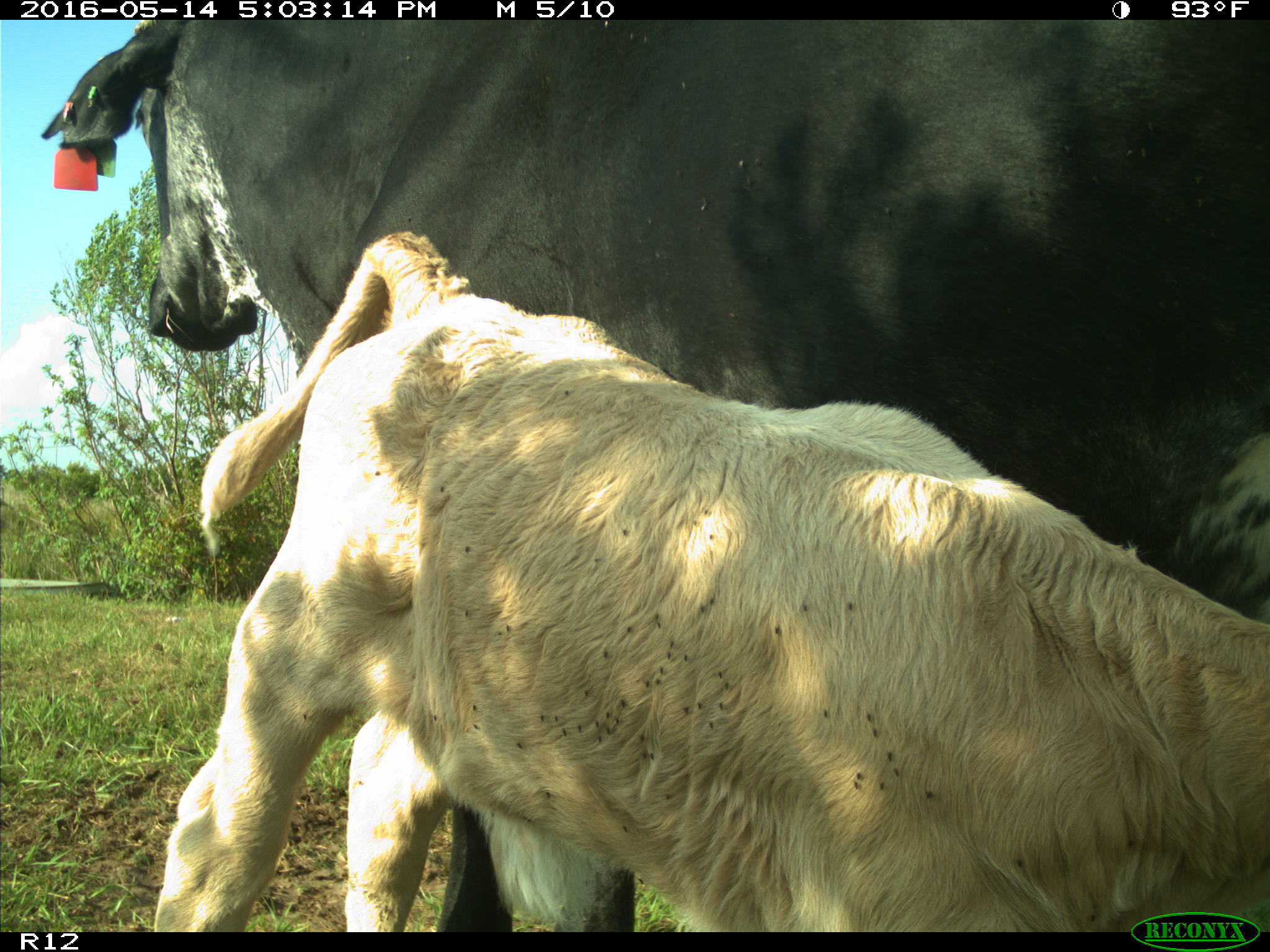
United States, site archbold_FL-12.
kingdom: Animalia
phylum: Chordata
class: Mammalia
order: Artiodactyla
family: Bovidae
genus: Bos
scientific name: Bos taurus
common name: domestic cow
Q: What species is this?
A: Bos taurus (domestic cow).